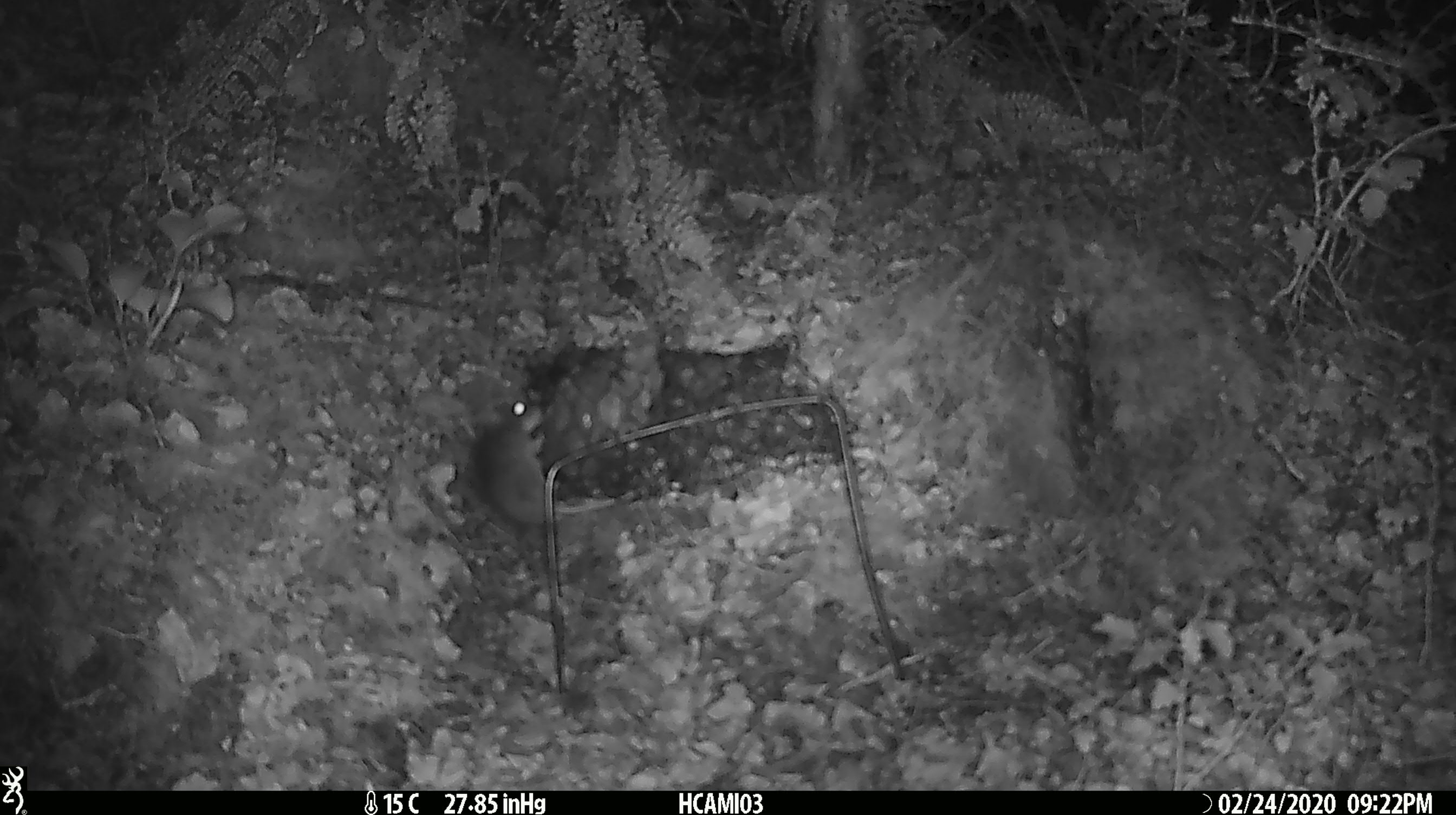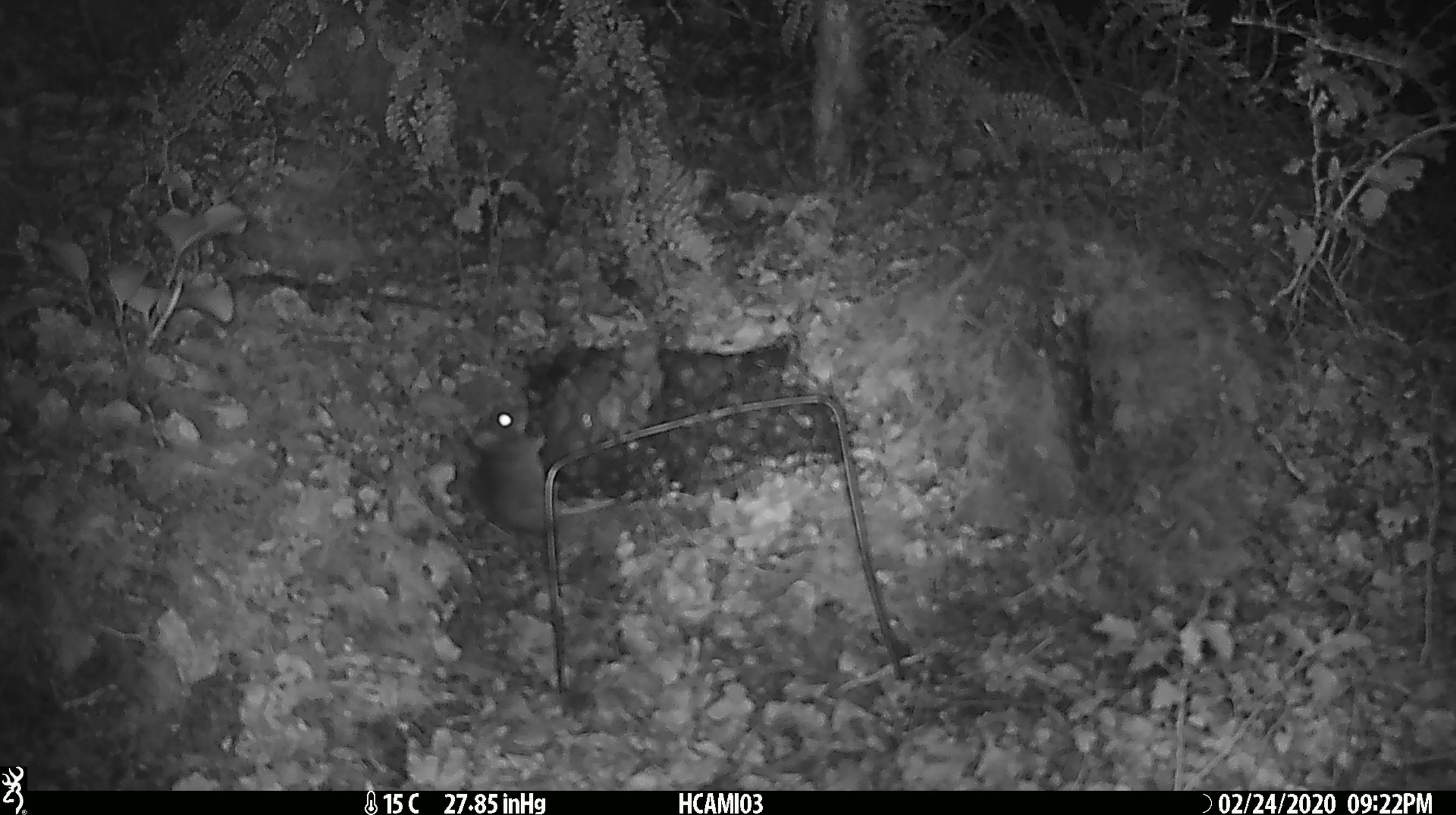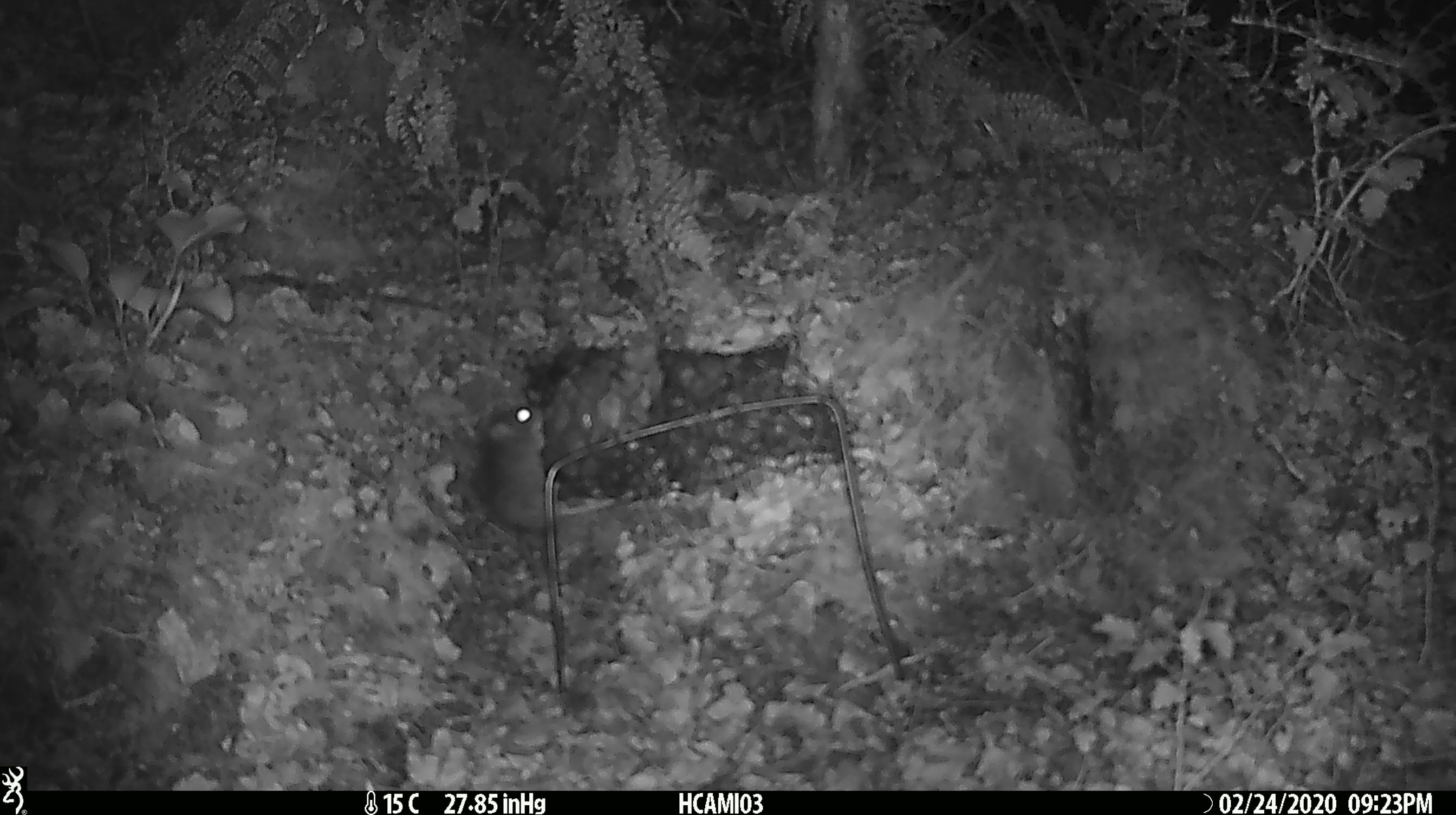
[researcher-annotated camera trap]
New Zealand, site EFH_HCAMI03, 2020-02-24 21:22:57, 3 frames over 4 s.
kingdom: Animalia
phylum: Chordata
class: Mammalia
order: Rodentia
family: Muridae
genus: Mus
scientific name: Mus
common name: mouse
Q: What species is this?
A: Mouse (Mus).